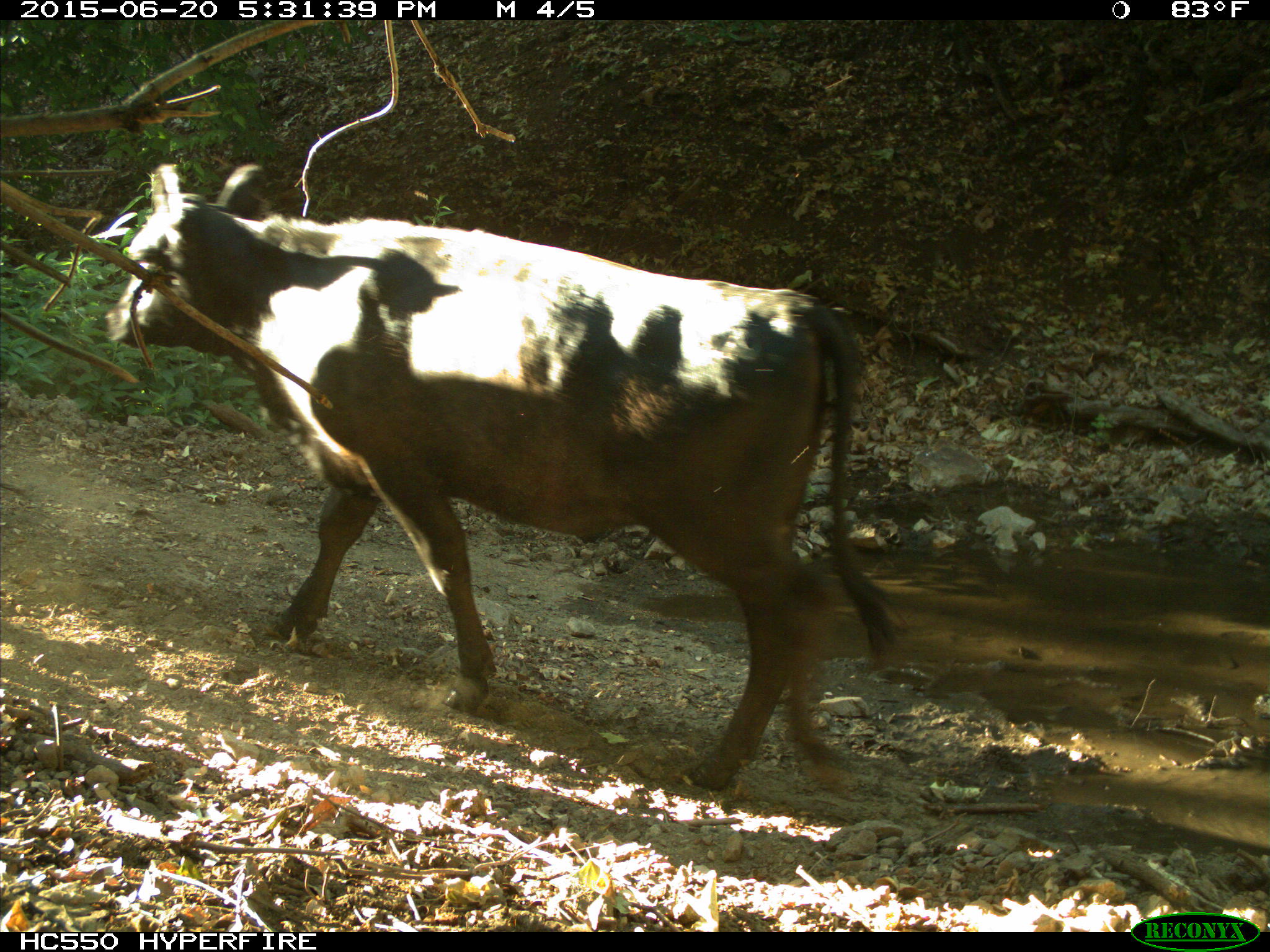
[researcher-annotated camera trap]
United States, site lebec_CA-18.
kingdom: Animalia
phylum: Chordata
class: Mammalia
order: Artiodactyla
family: Bovidae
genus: Bos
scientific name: Bos taurus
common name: domestic cow